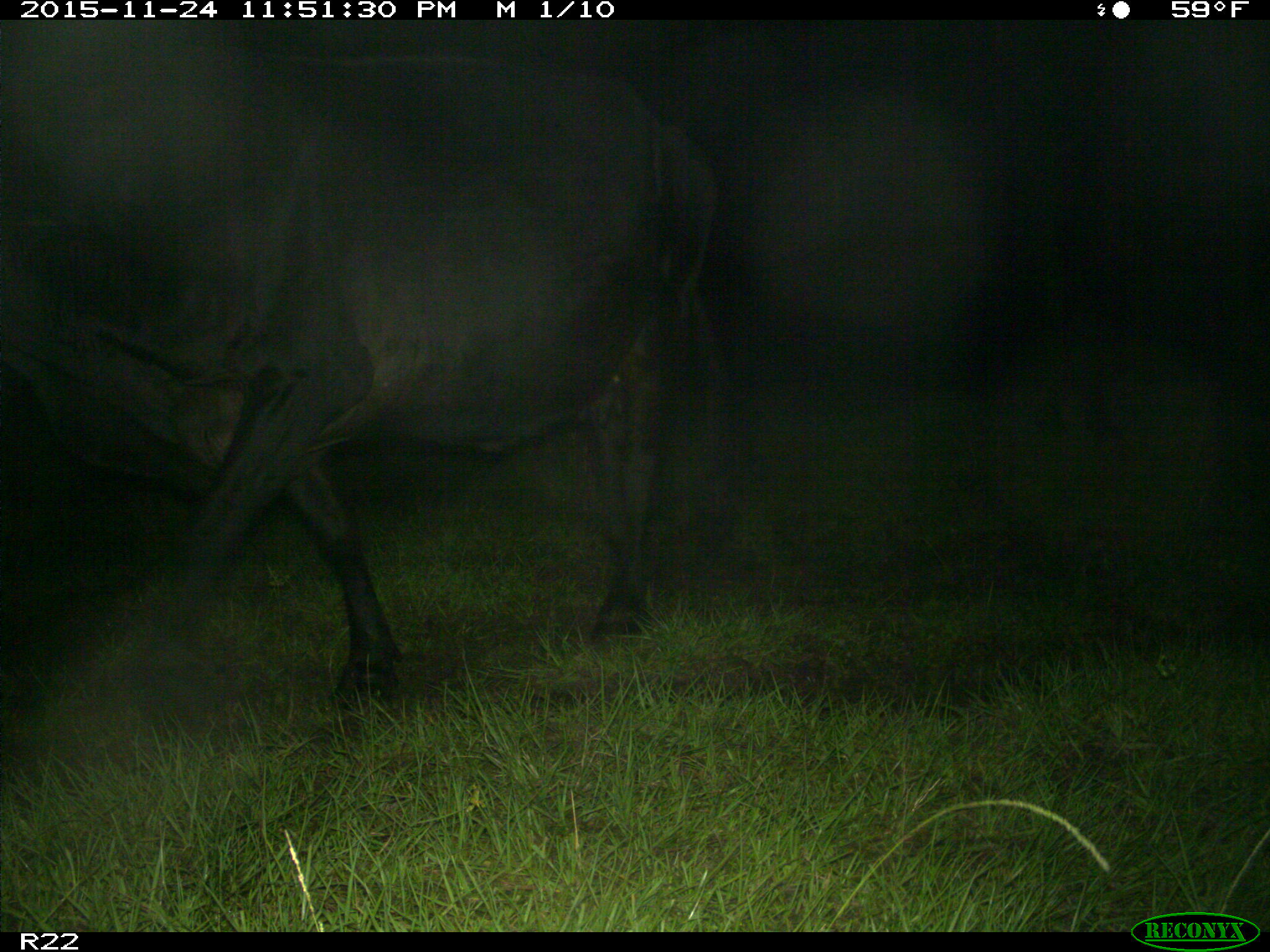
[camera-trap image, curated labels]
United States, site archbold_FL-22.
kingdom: Animalia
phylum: Chordata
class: Mammalia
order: Artiodactyla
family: Bovidae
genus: Bos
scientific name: Bos taurus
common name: domestic cow